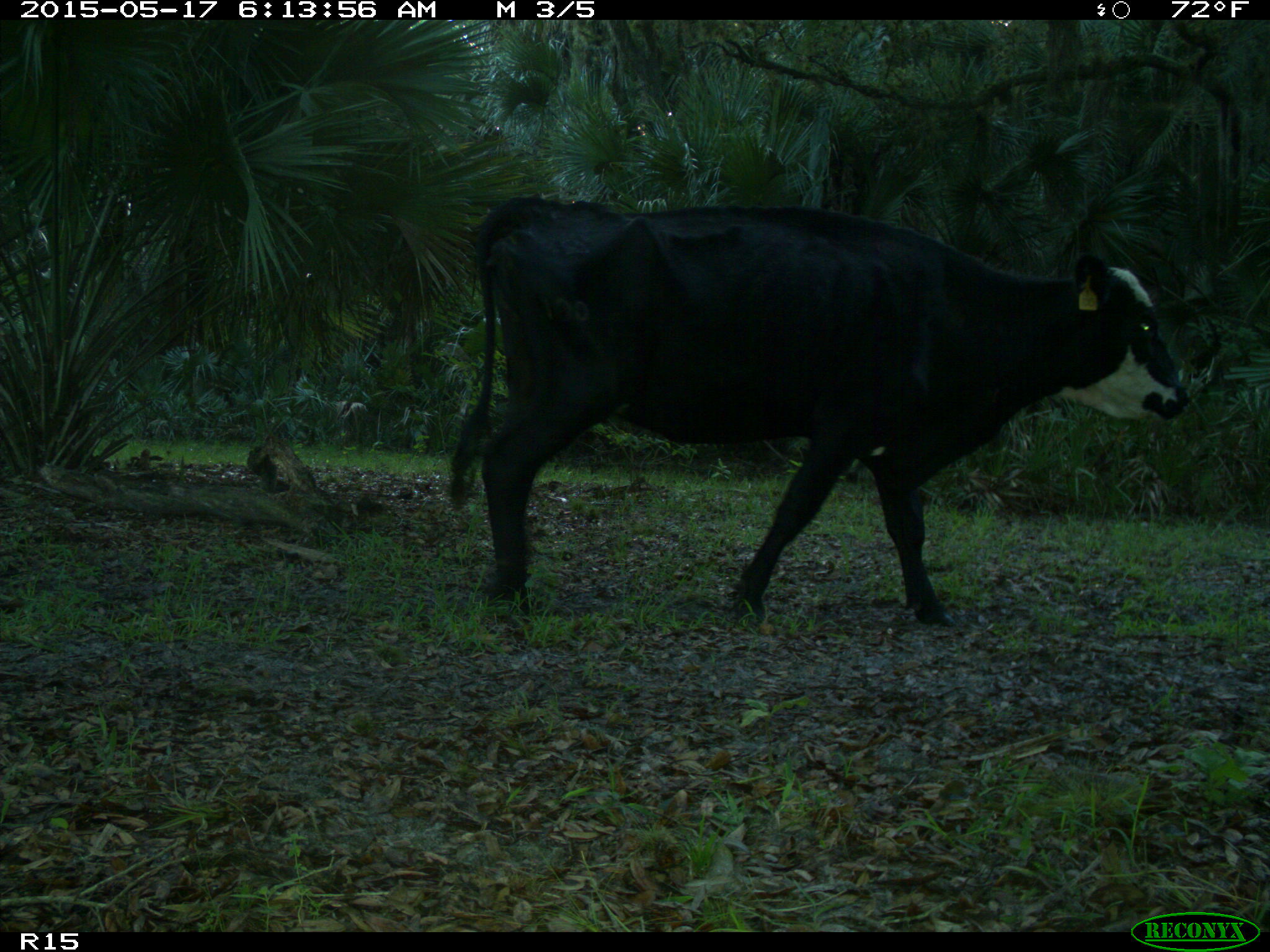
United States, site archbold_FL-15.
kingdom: Animalia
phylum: Chordata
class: Mammalia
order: Artiodactyla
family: Bovidae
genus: Bos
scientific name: Bos taurus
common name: domestic cow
Bos taurus (domestic cow).